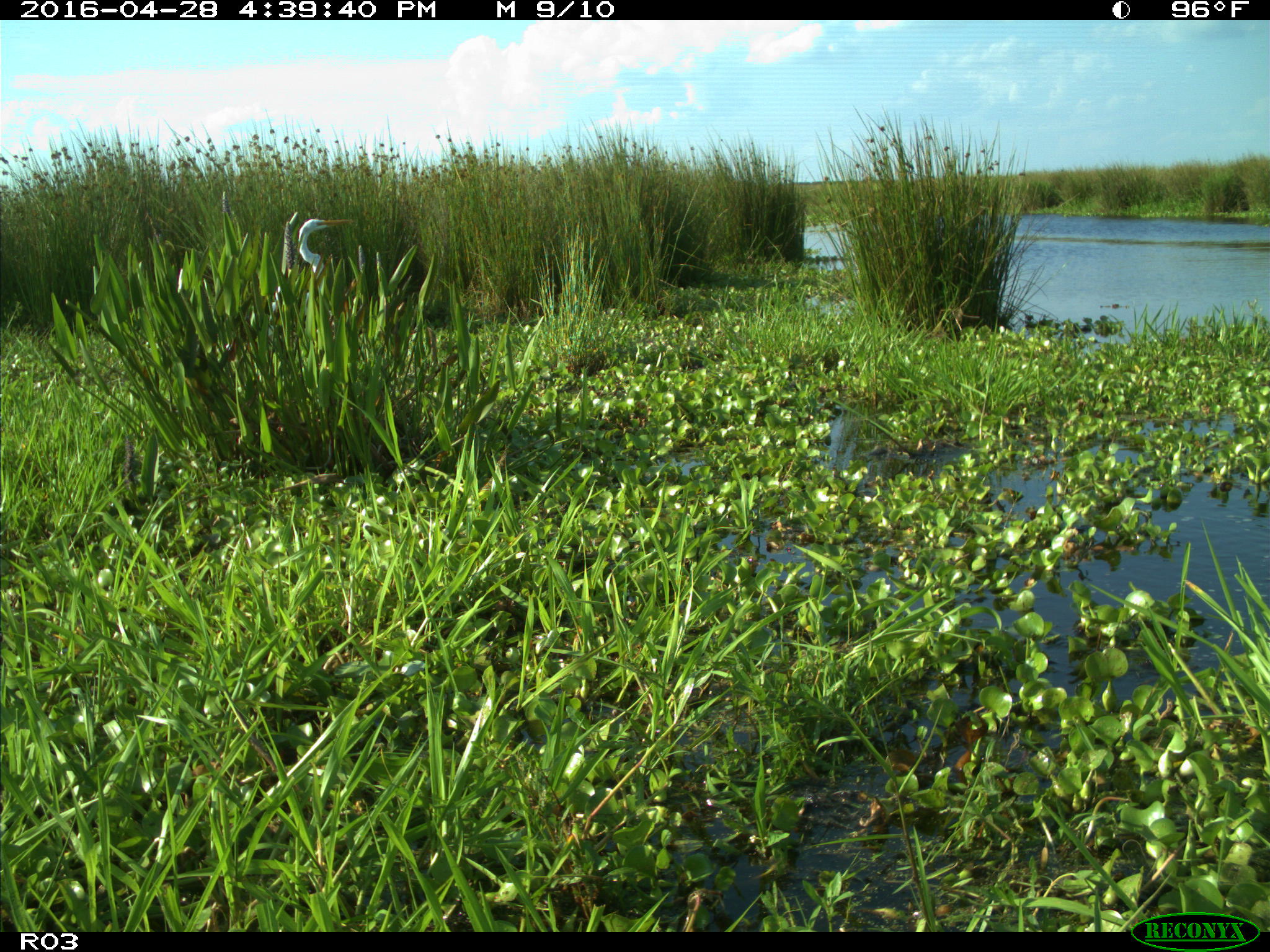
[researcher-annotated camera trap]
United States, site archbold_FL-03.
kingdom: Animalia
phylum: Chordata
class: Aves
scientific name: Aves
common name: birds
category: unidentified bird